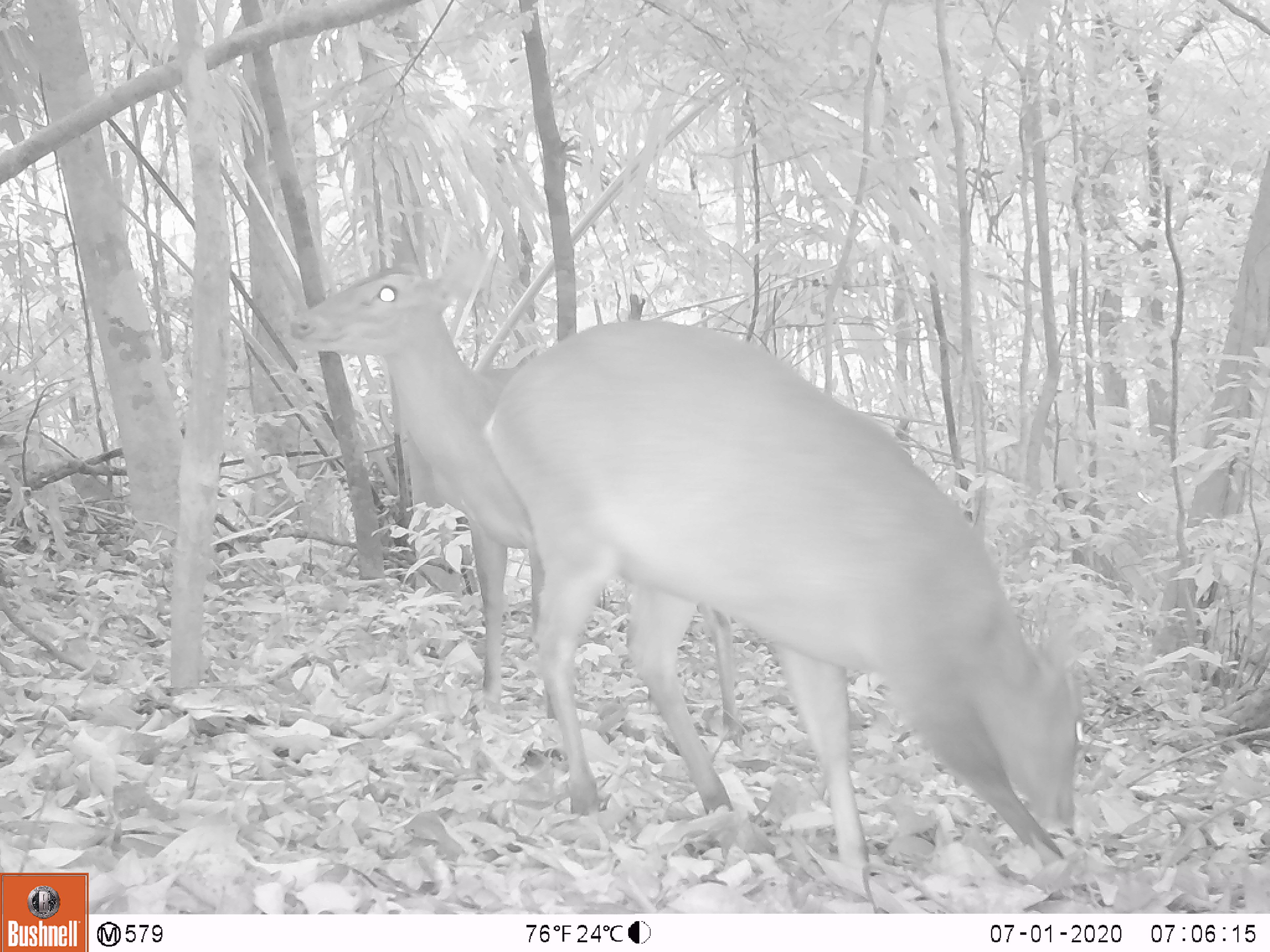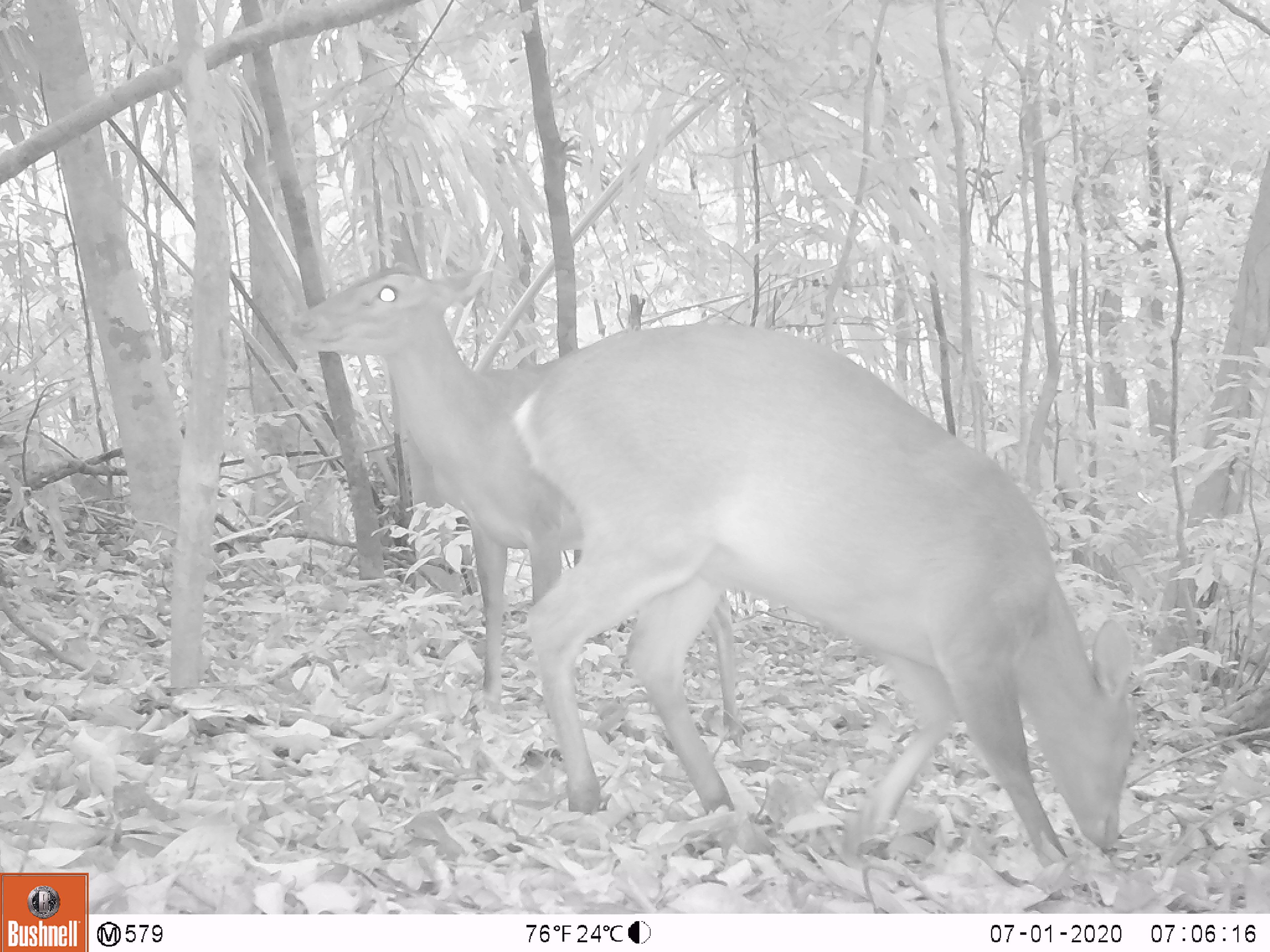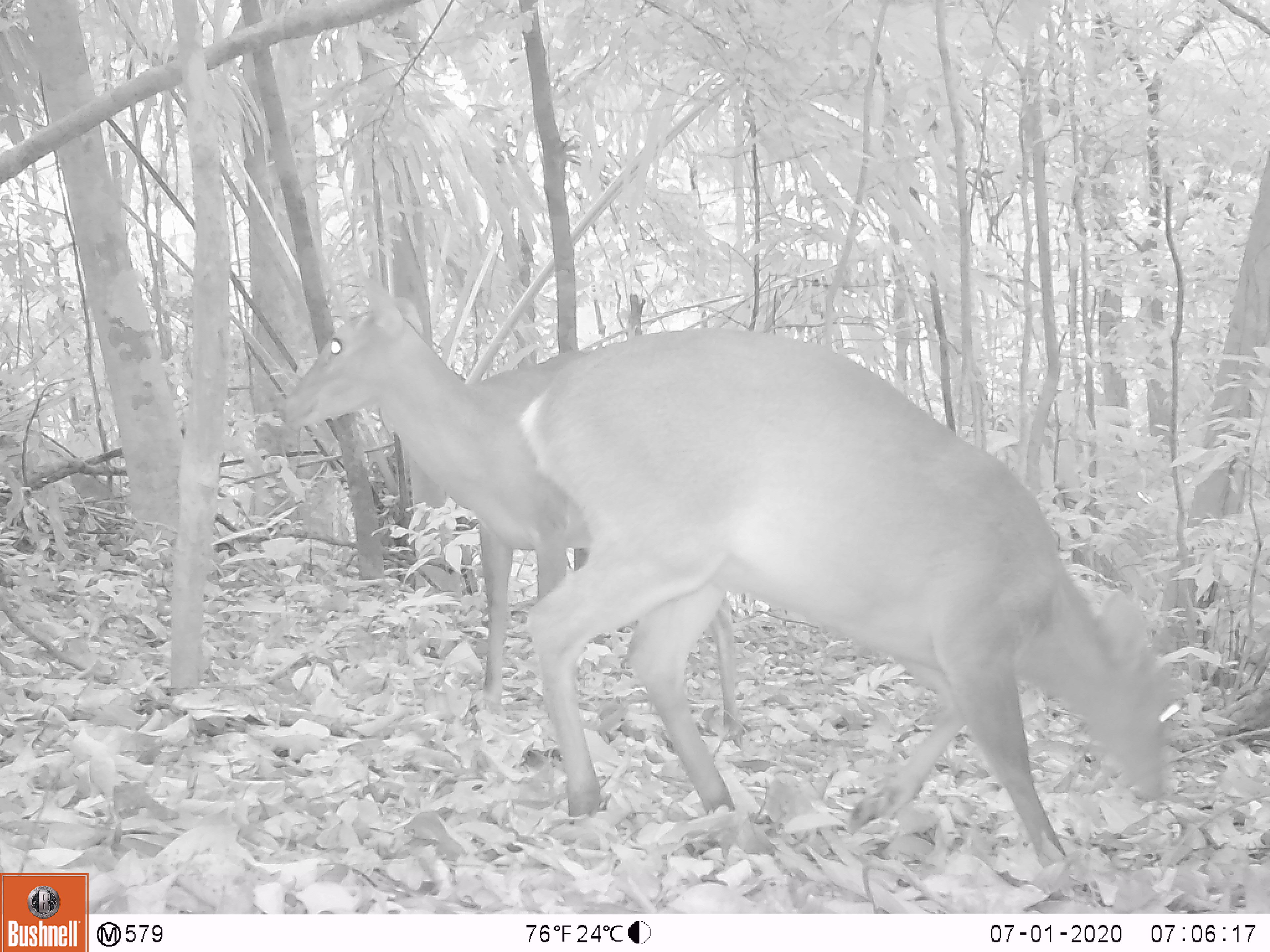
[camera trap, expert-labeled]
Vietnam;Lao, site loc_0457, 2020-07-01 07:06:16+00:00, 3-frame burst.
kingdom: Animalia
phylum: Chordata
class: Mammalia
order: Artiodactyla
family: Cervidae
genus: Muntiacus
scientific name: Muntiacus vuquangensis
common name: large-antlered muntjac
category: large antlered muntjac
Large antlered muntjac (large-antlered muntjac) (Muntiacus vuquangensis). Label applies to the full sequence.